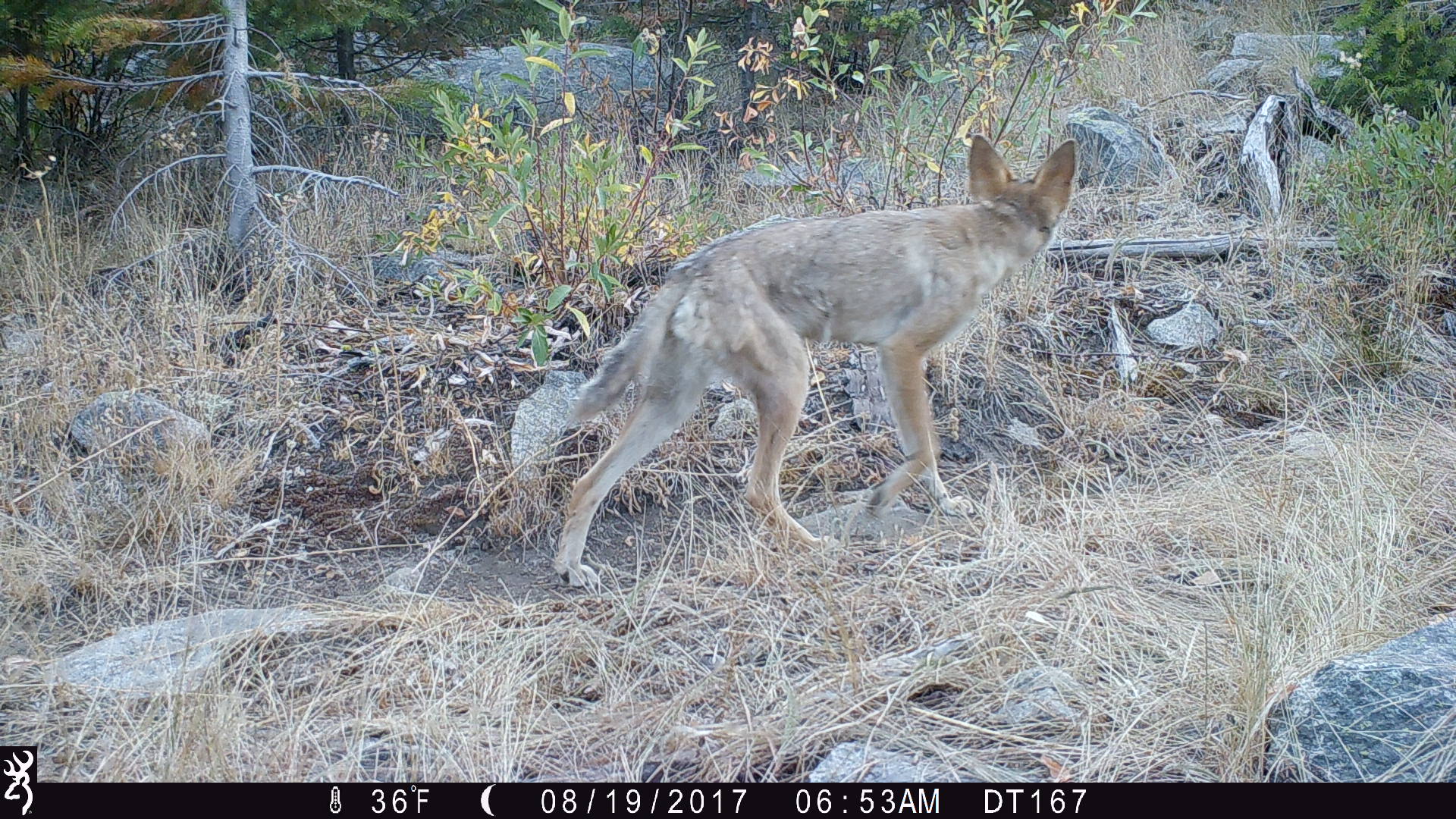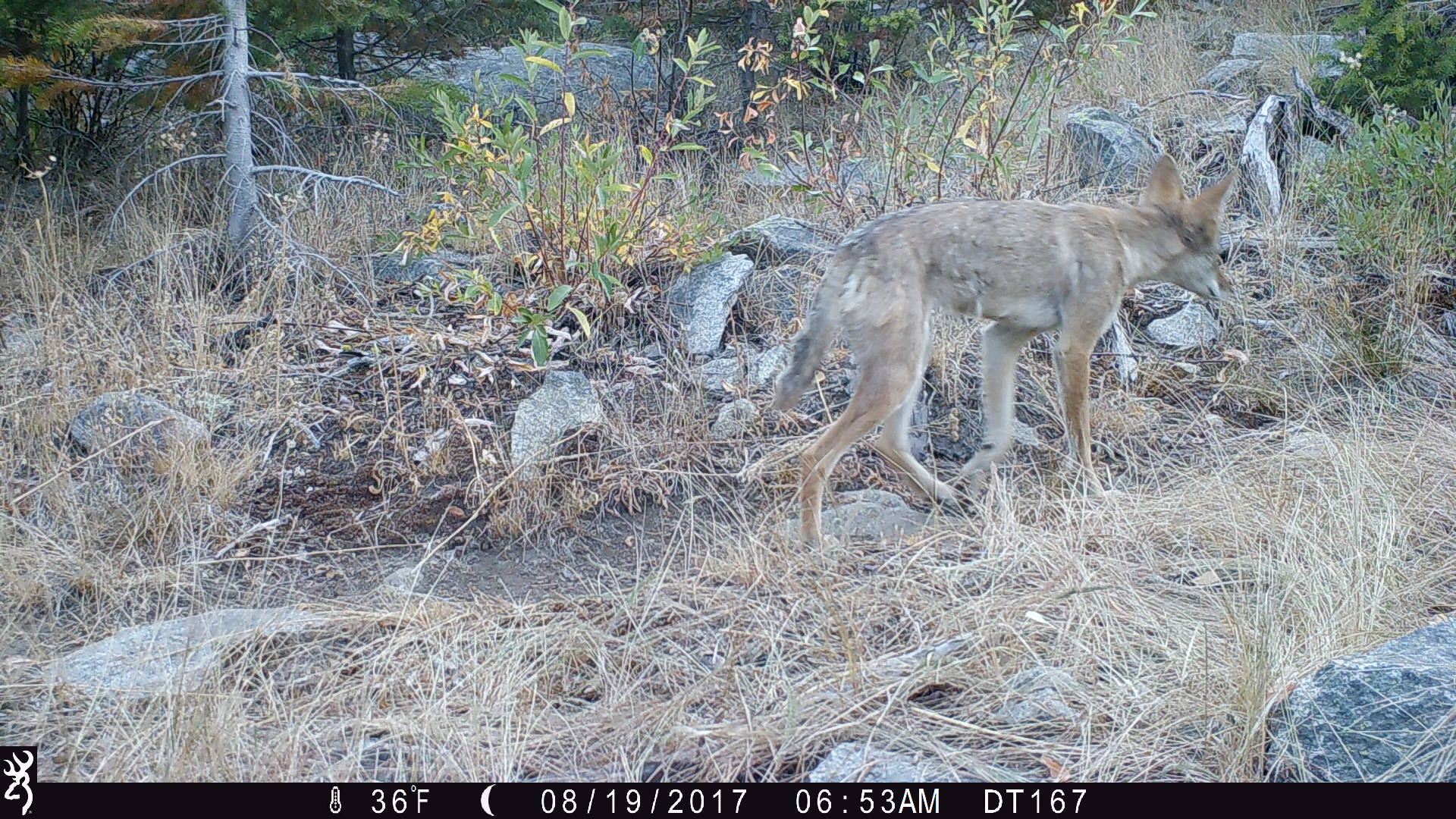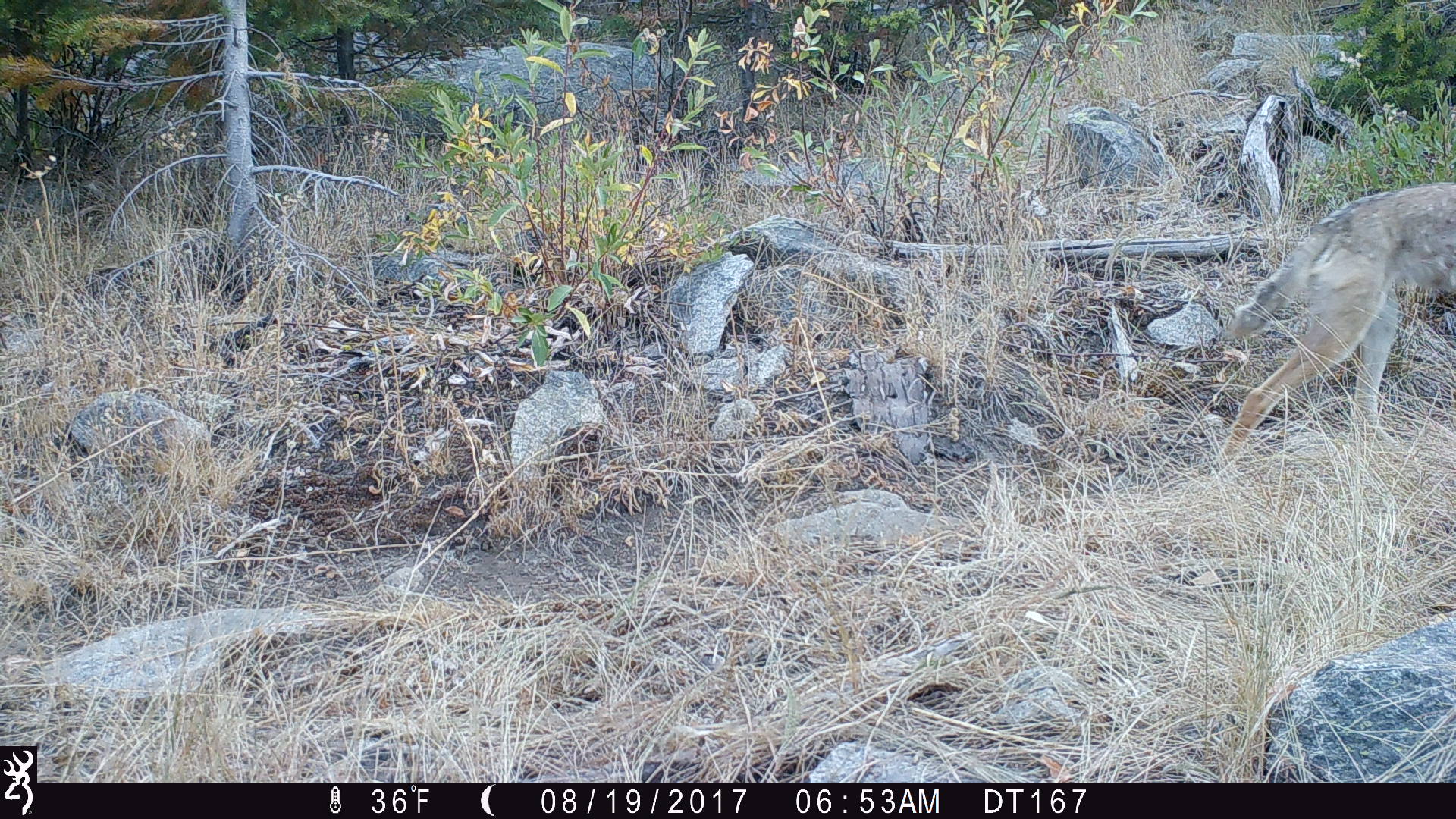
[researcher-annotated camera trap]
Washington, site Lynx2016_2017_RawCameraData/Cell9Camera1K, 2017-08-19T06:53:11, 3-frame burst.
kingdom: Animalia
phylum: Chordata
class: Mammalia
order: Carnivora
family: Canidae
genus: Canis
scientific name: Canis latrans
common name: coyote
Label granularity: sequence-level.